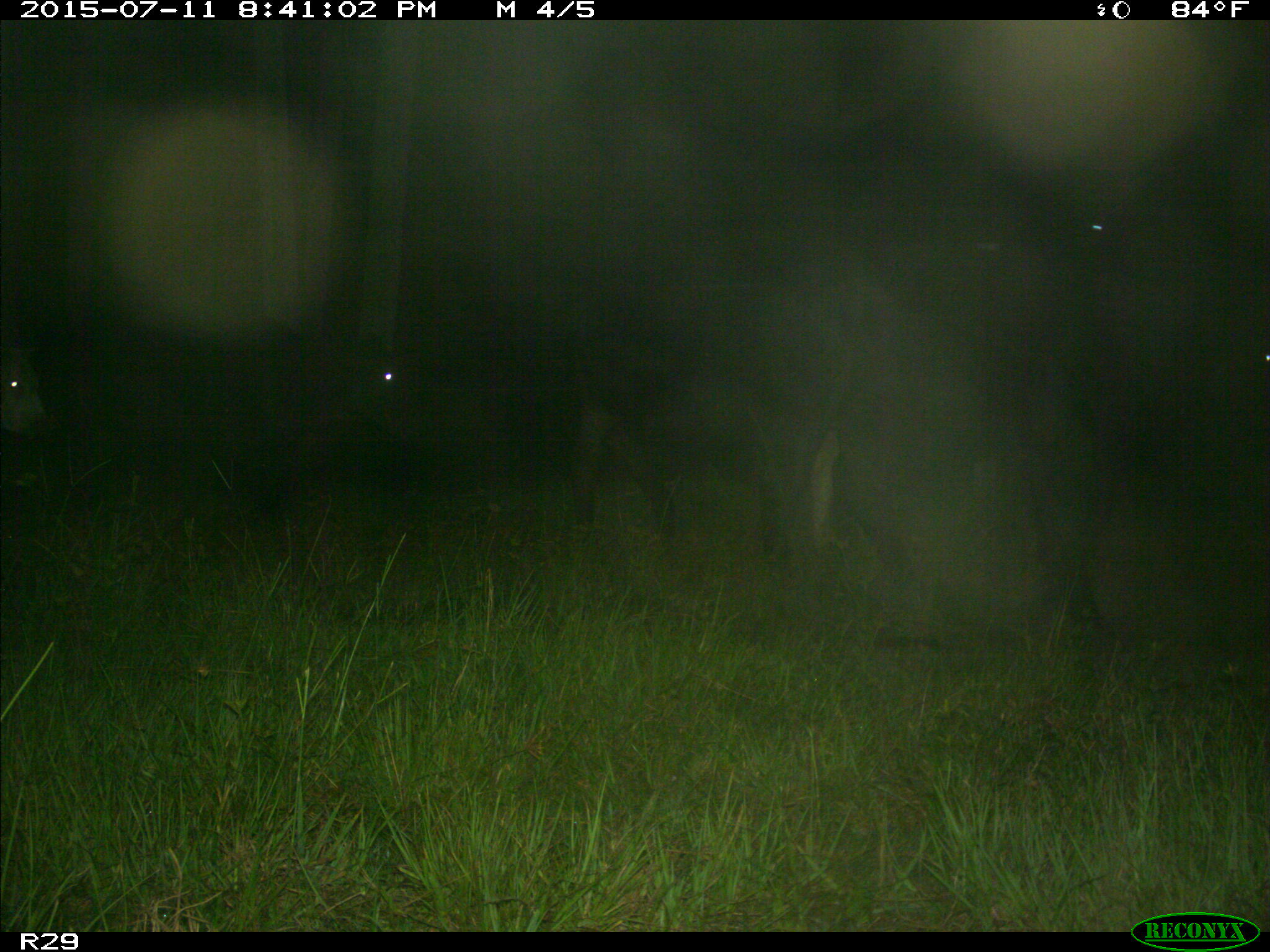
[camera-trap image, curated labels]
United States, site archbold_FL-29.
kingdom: Animalia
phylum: Chordata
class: Mammalia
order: Artiodactyla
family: Bovidae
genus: Bos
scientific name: Bos taurus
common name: domestic cow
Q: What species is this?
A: Bos taurus (domestic cow).